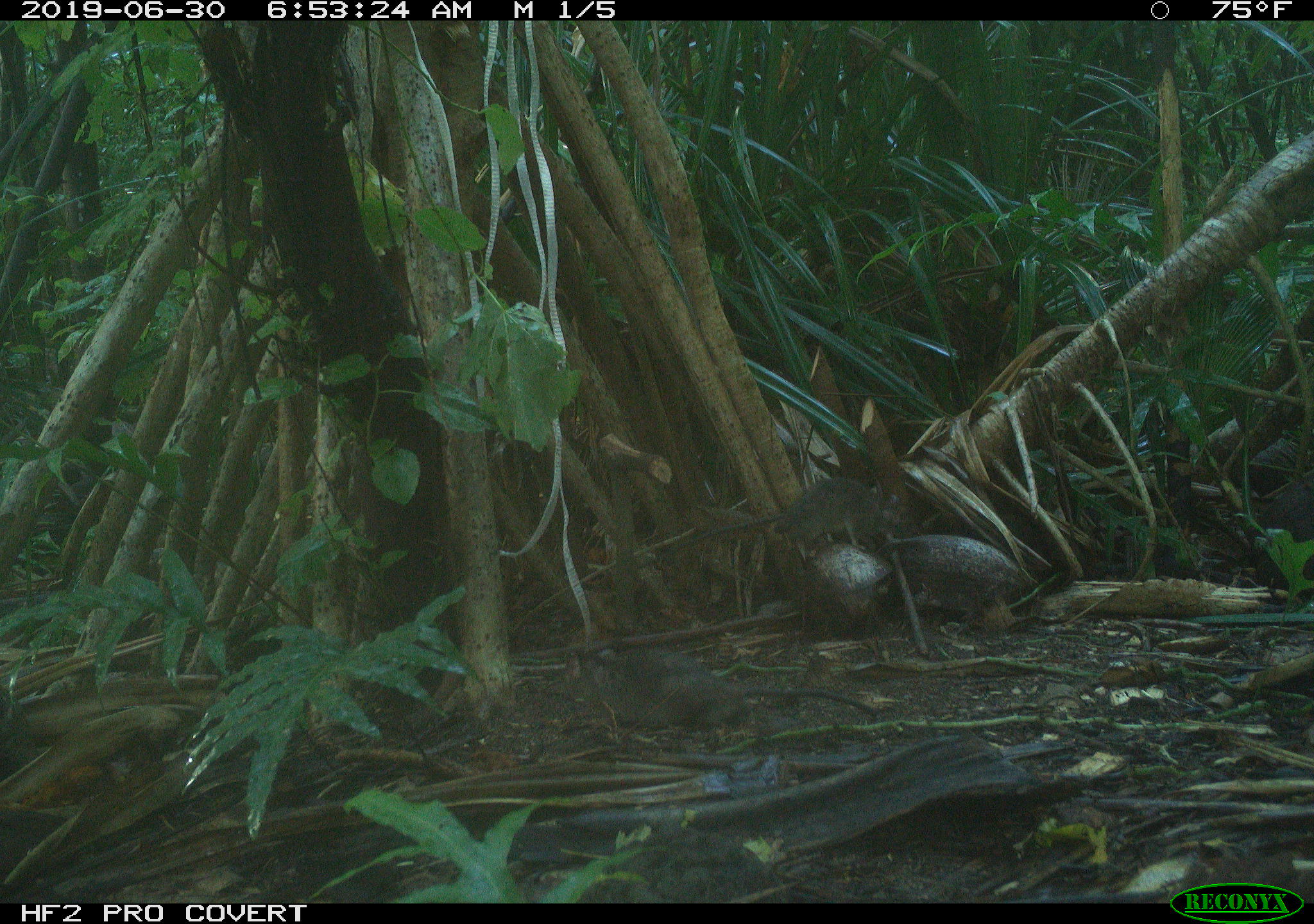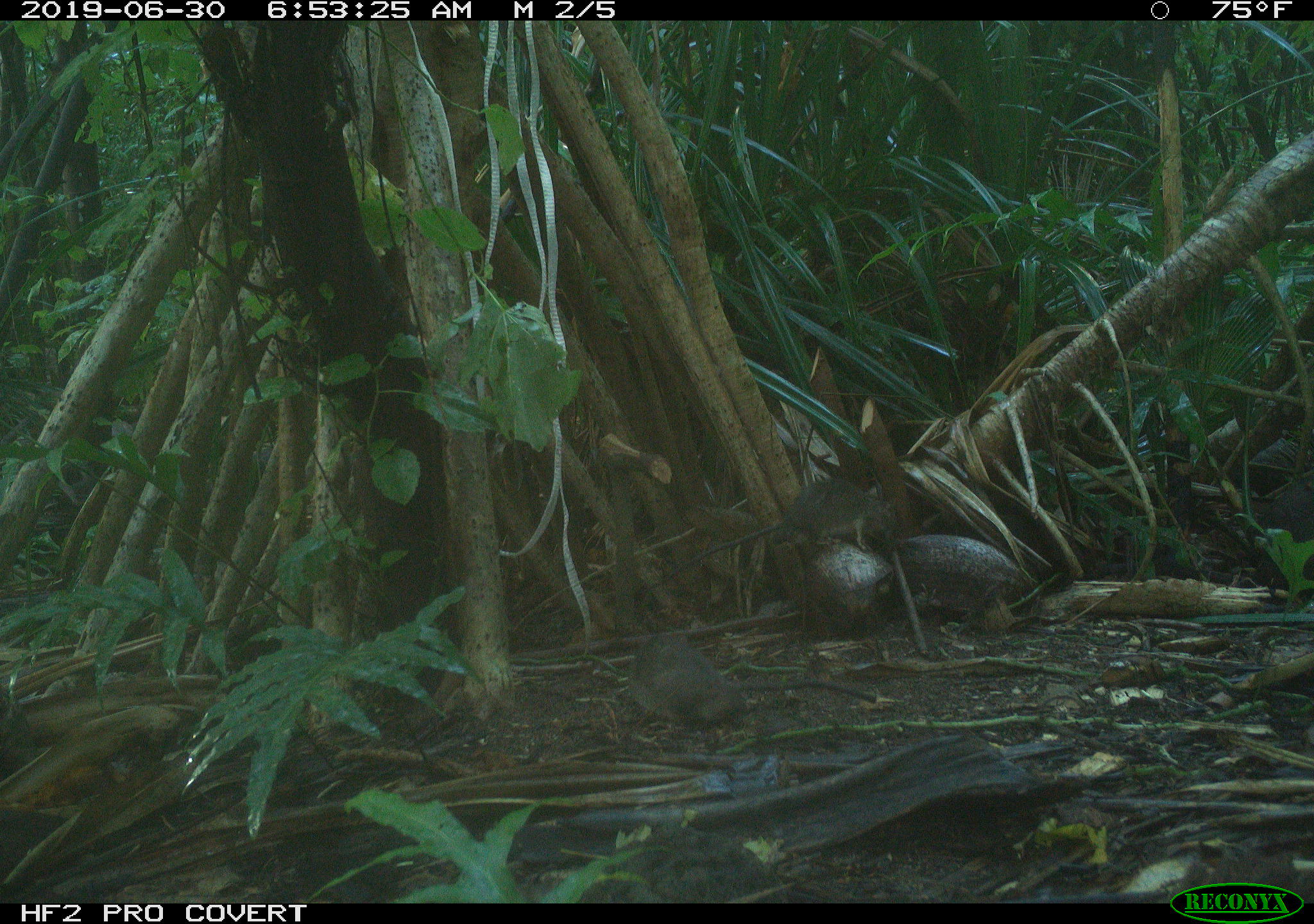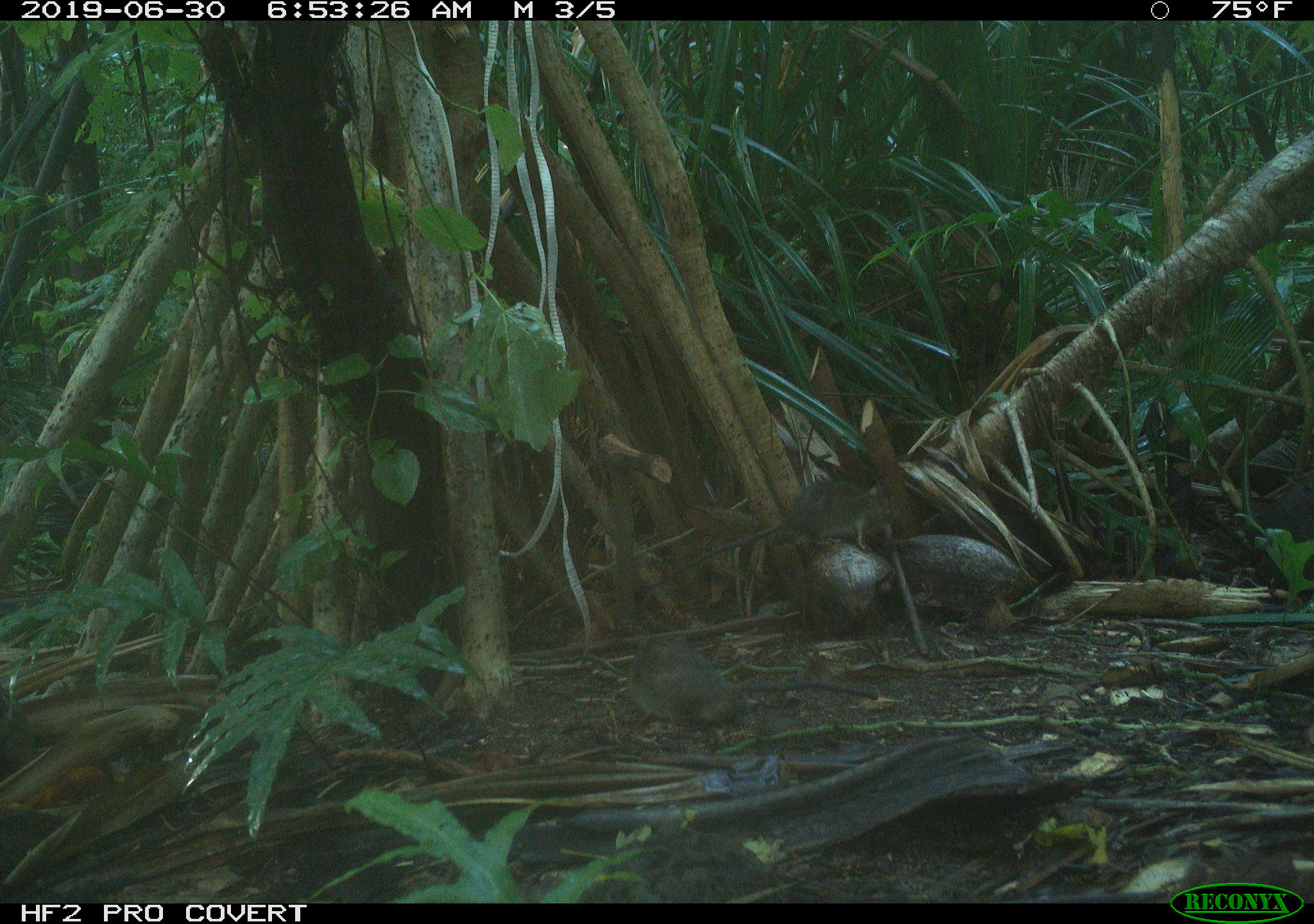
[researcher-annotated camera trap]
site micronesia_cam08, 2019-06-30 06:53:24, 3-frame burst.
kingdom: Animalia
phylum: Chordata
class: Mammalia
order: Rodentia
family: Muridae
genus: Rattus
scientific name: Rattus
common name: rat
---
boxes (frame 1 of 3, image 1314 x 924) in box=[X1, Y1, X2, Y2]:
rat: box=[585, 638, 870, 749]; box=[656, 477, 907, 562]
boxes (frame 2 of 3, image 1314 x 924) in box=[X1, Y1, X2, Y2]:
rat: box=[622, 626, 884, 725]; box=[679, 480, 894, 569]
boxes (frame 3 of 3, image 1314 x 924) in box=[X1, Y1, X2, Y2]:
rat: box=[635, 474, 899, 606]; box=[619, 625, 889, 734]